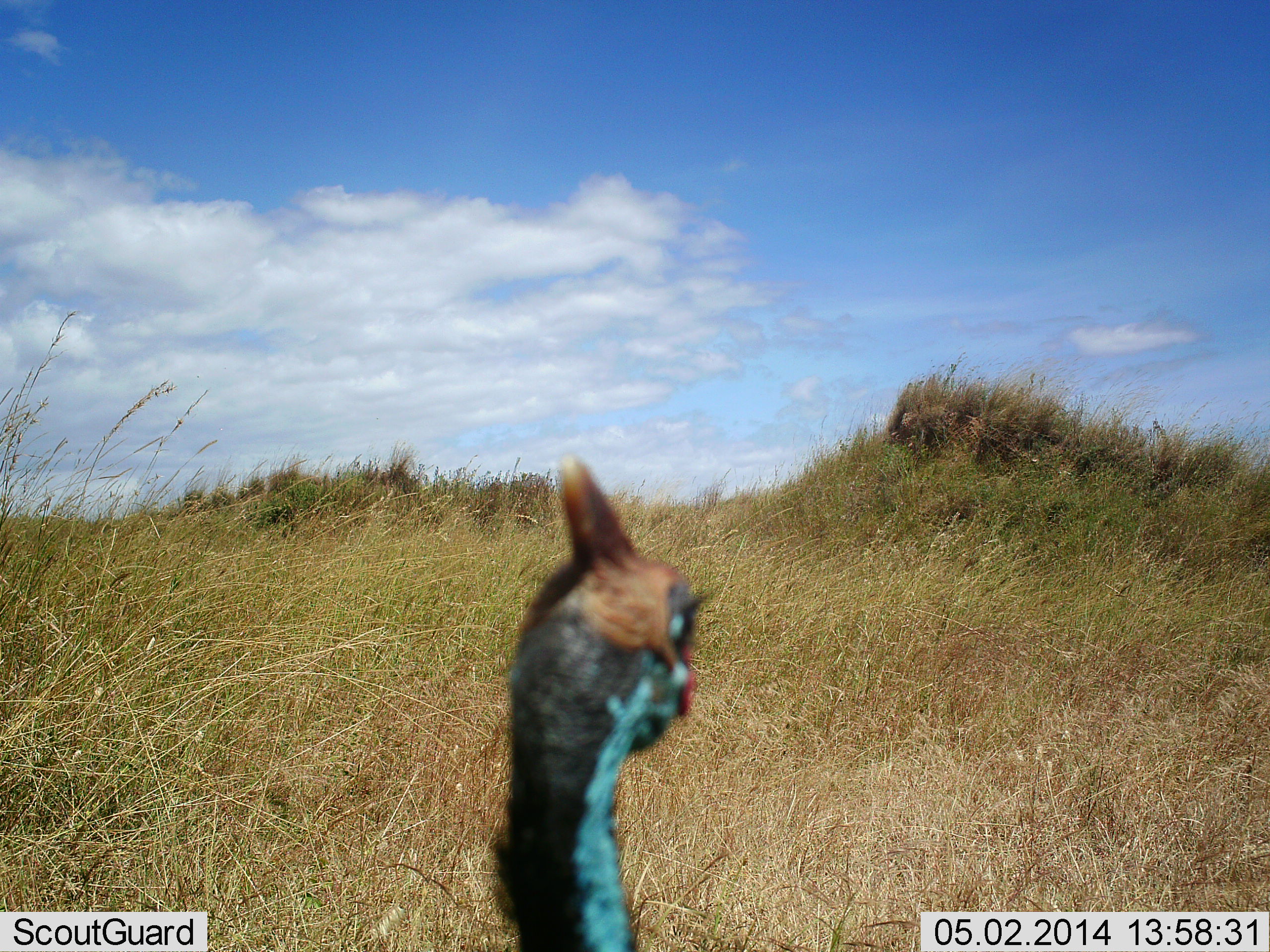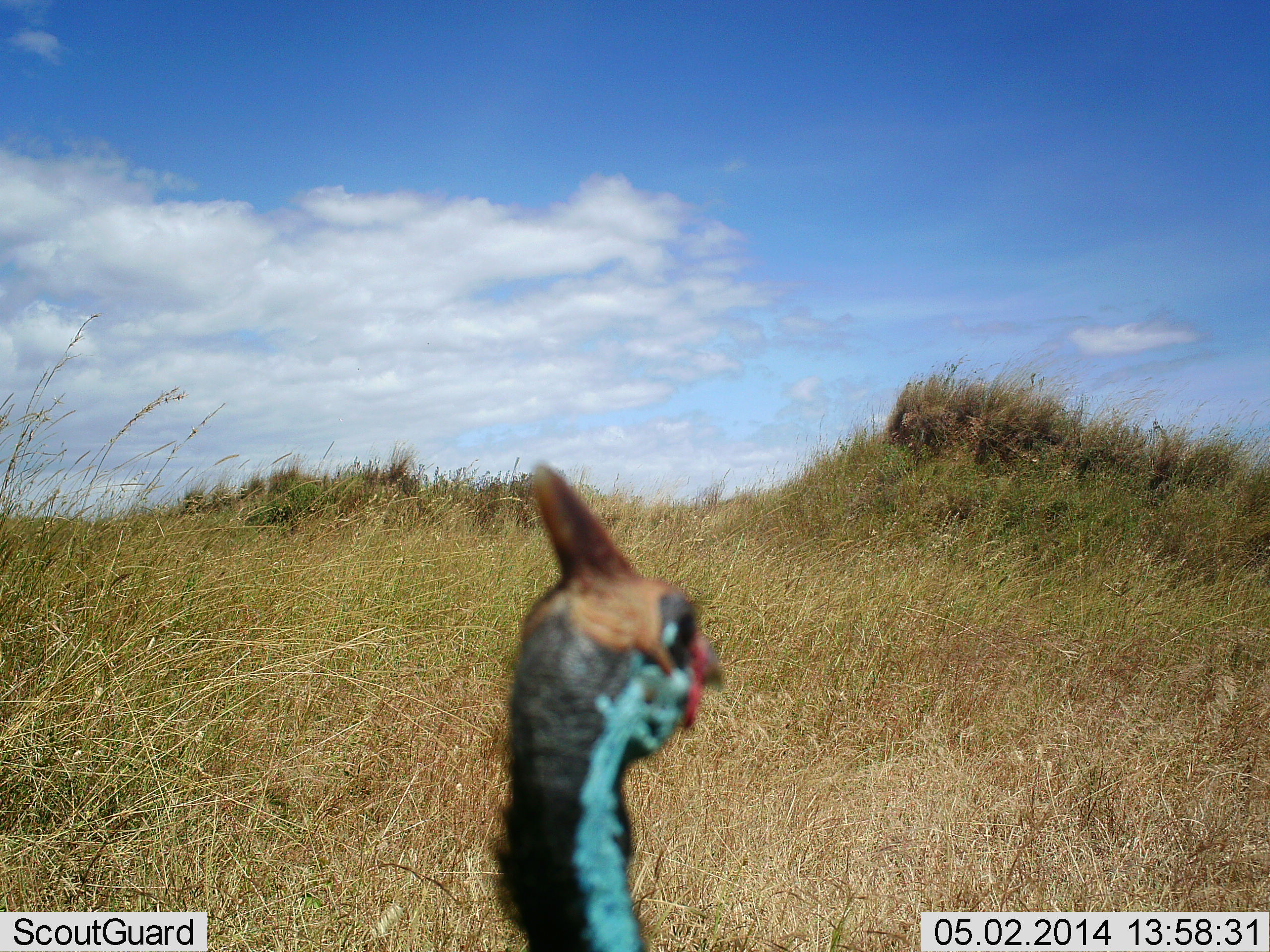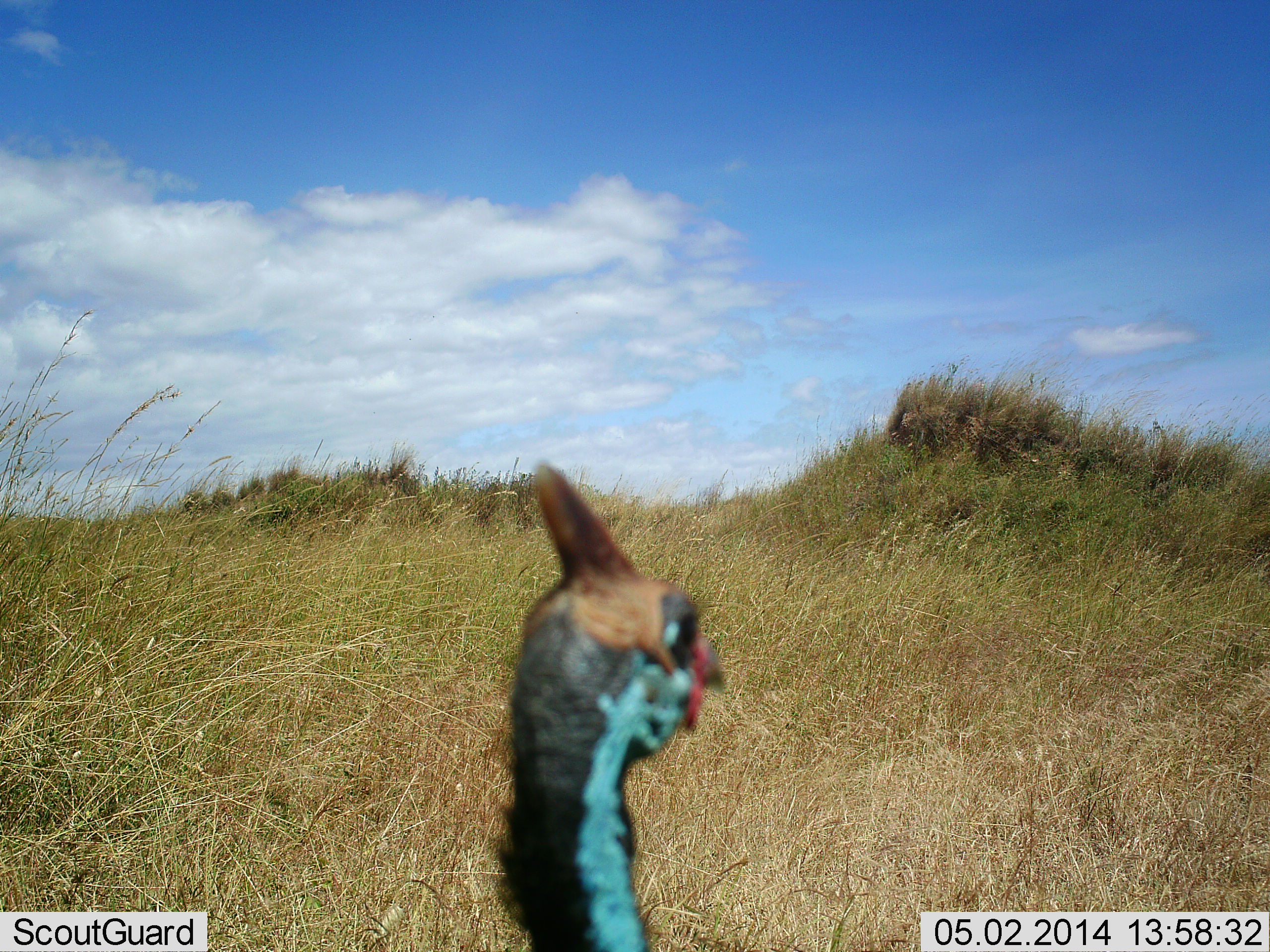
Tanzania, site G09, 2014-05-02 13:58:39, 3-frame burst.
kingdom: Animalia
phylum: Chordata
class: Aves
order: Galliformes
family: Numididae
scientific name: Numididae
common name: guinea fowl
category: guineafowl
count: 1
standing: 100%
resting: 0%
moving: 0%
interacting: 0%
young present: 0%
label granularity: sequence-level